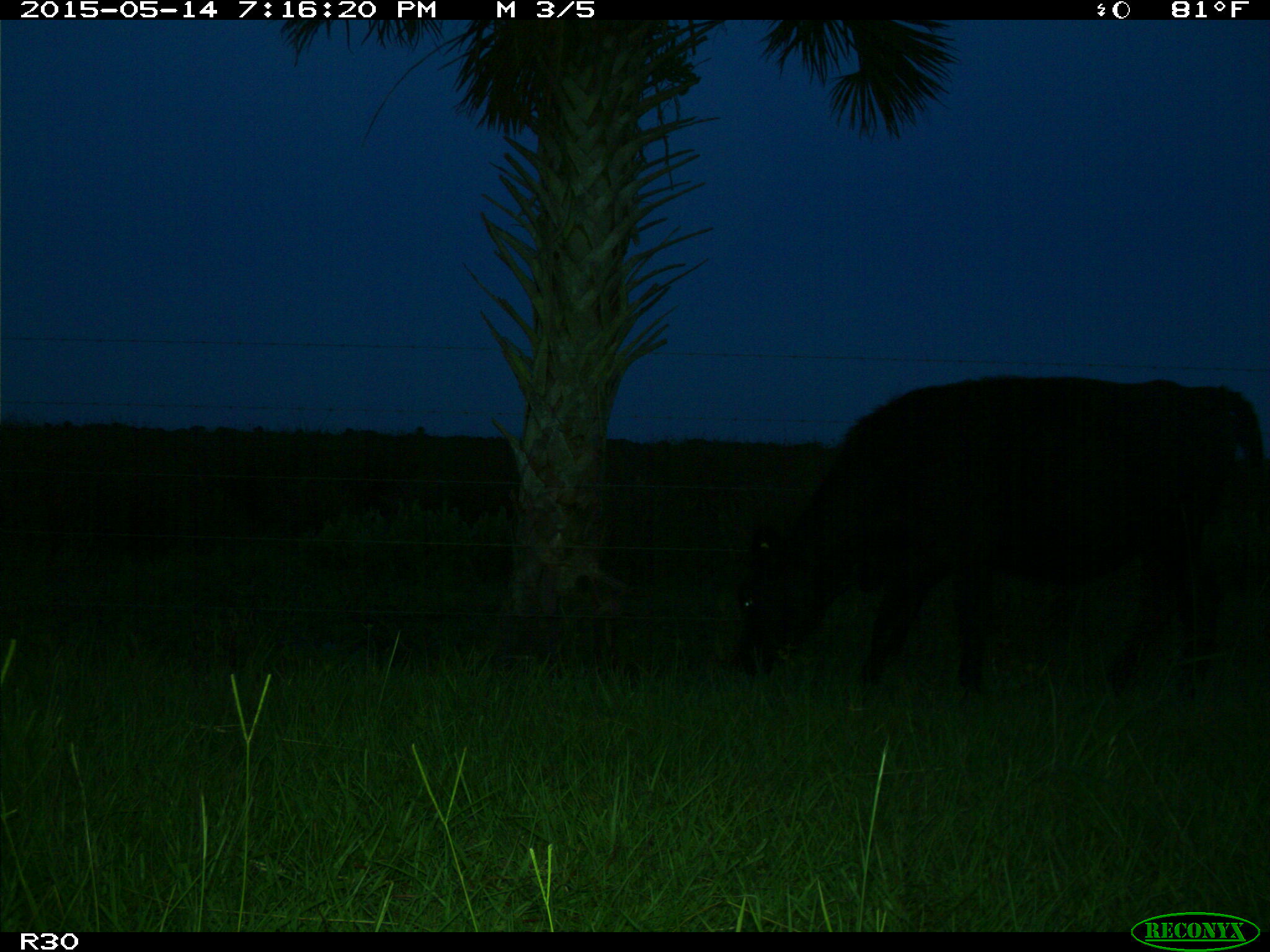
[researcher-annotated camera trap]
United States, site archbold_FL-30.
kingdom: Animalia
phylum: Chordata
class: Mammalia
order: Artiodactyla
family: Bovidae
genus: Bos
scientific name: Bos taurus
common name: domestic cow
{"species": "Bos taurus (domestic cow)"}